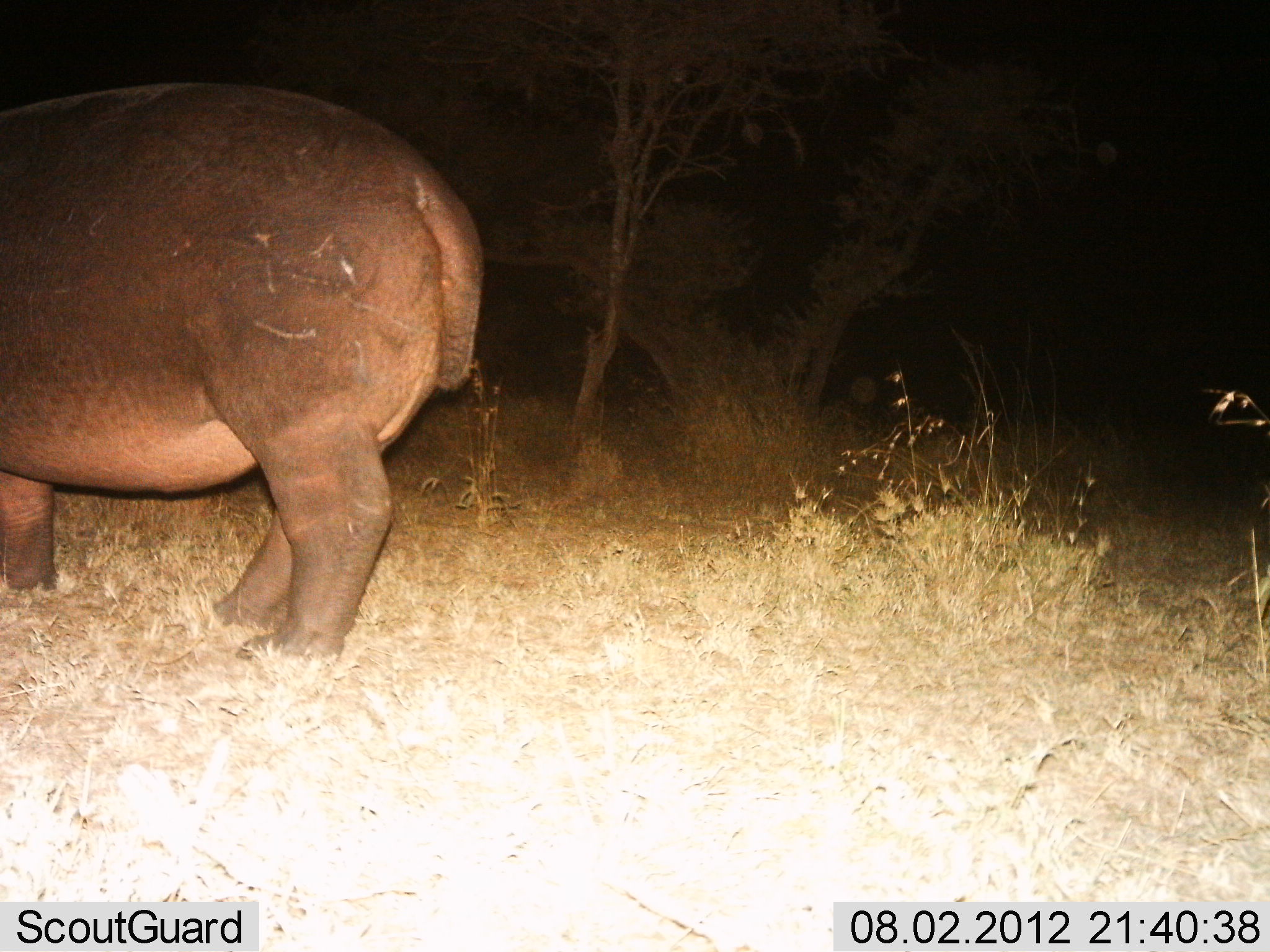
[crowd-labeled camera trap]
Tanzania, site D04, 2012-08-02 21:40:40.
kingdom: Animalia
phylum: Chordata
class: Mammalia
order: Artiodactyla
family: Hippopotamidae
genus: Hippopotamus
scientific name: Hippopotamus amphibius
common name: hippopotamus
Hippopotamus (Hippopotamus amphibius), count 1. Behavior (volunteer vote fractions): standing 90%, resting 0%, moving 10%, interacting 0%. Young present (vote fraction): 0%. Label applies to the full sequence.